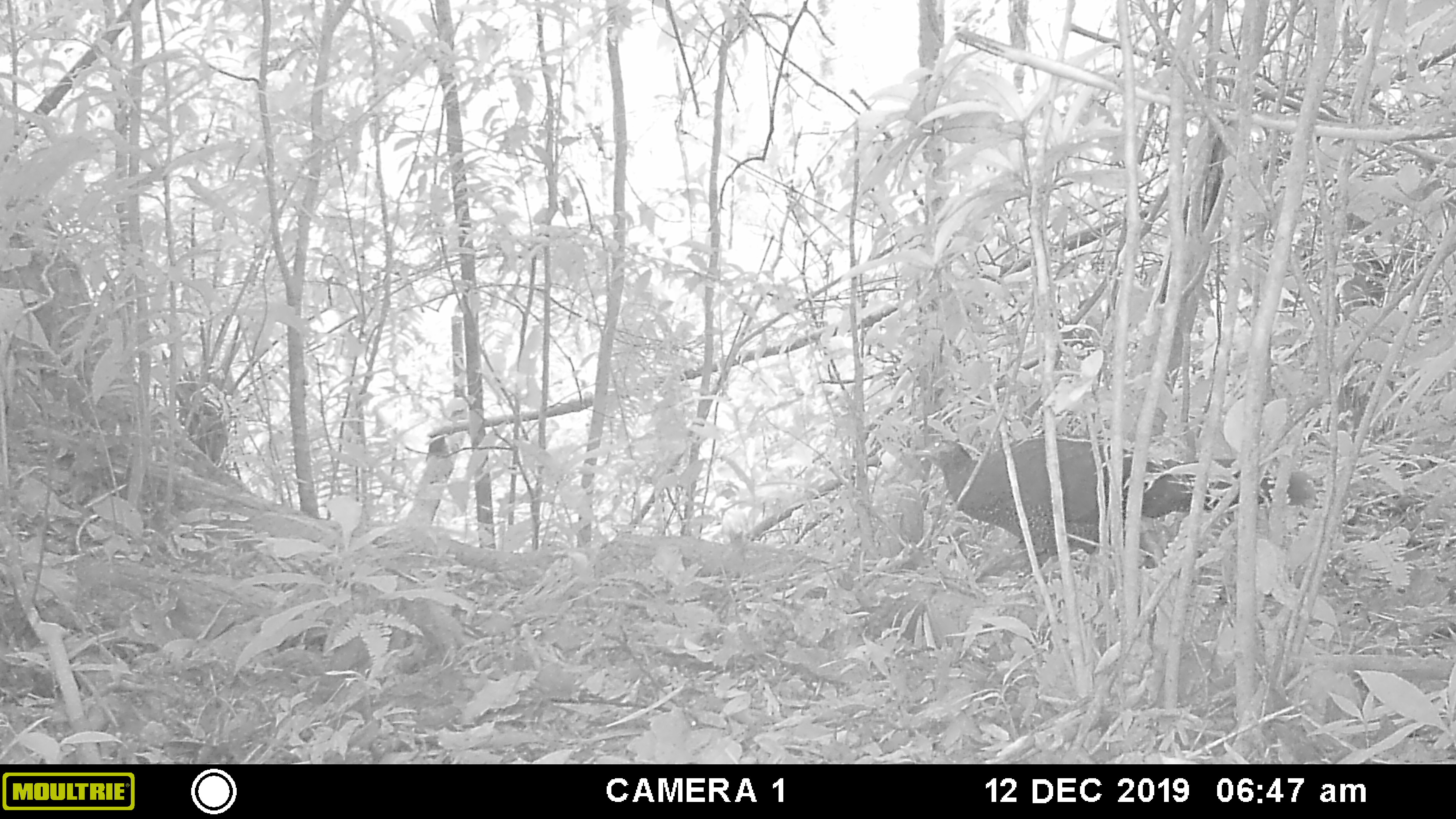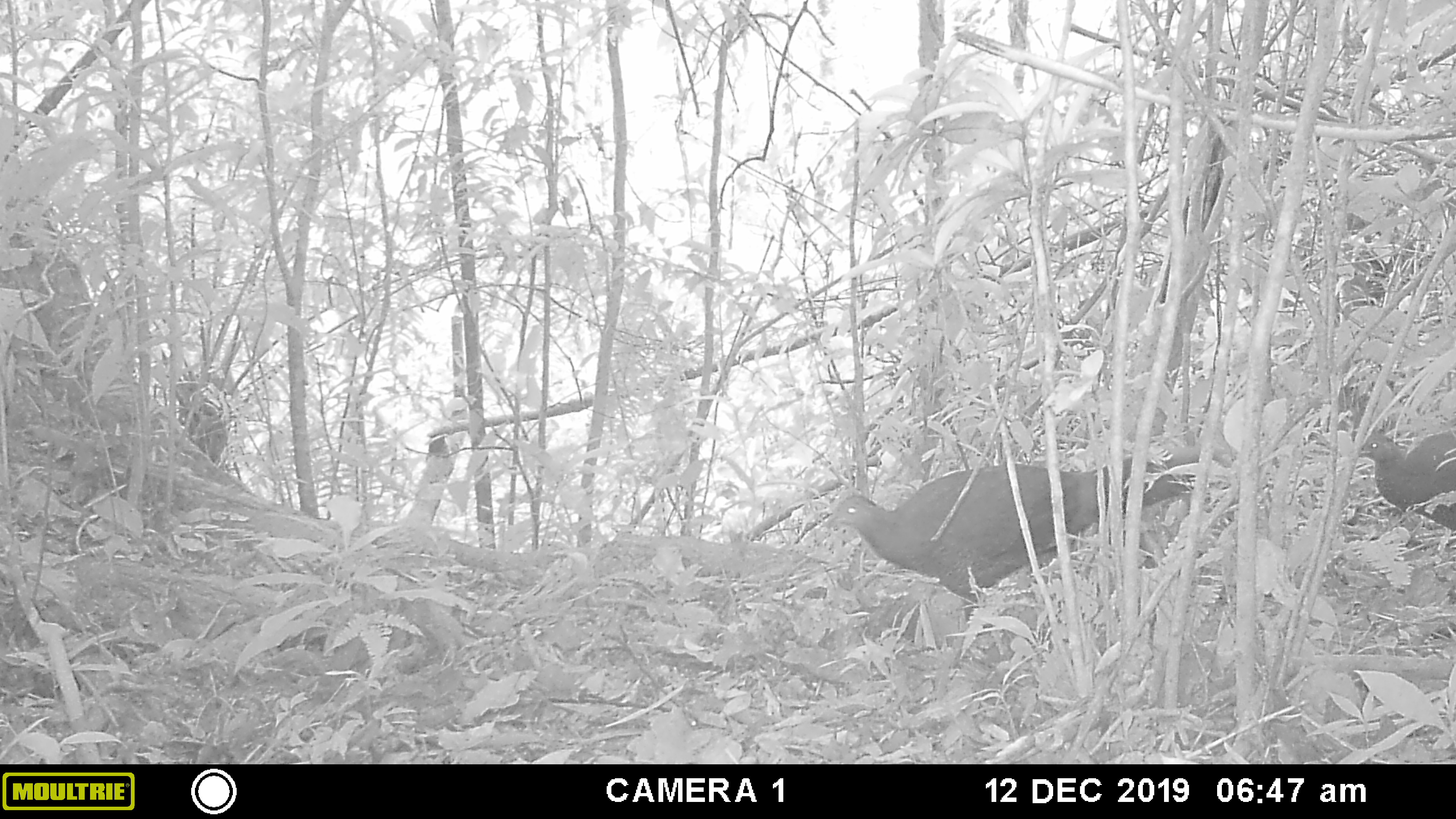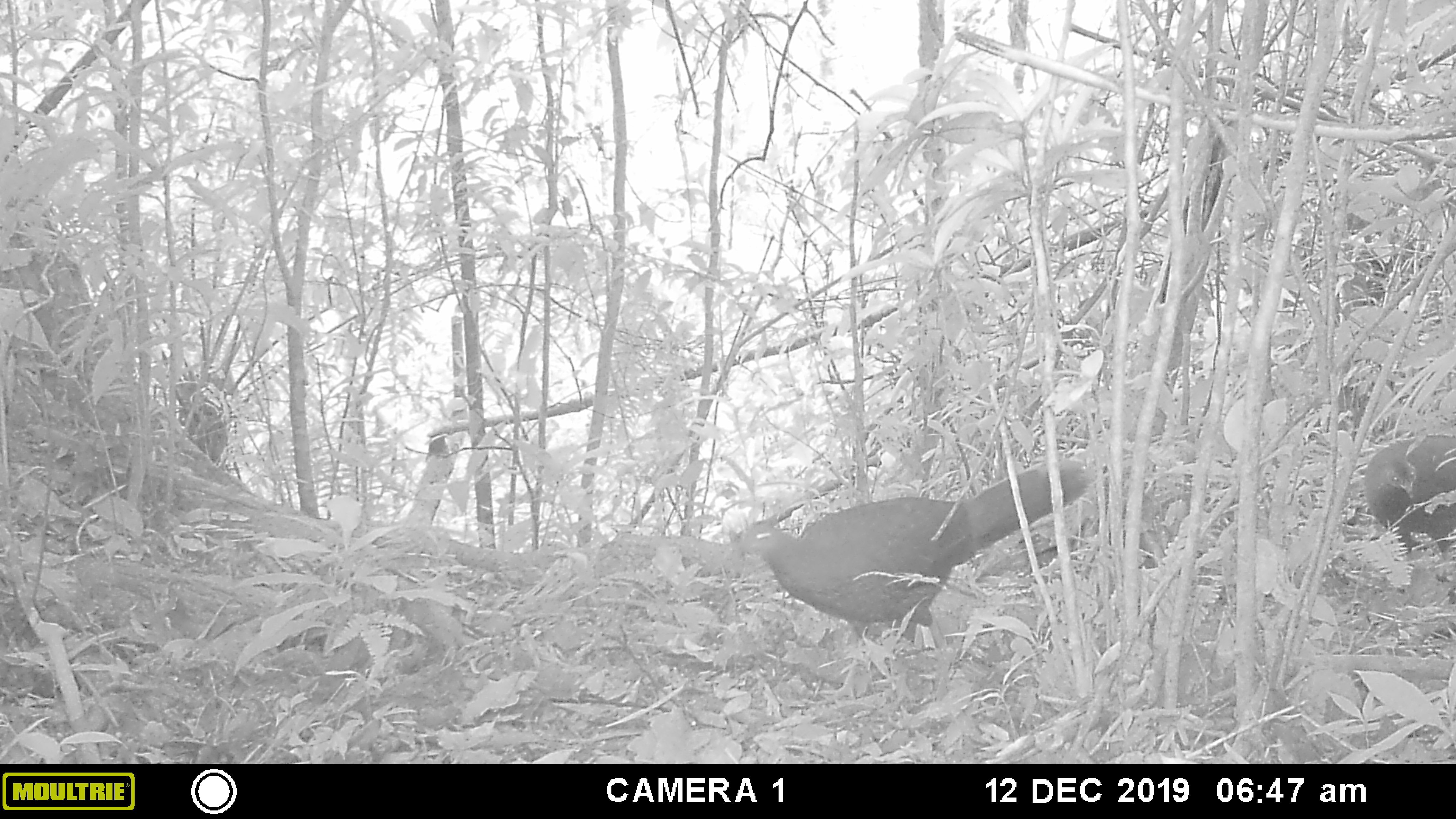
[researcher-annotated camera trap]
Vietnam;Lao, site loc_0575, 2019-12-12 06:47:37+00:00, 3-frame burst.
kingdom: Animalia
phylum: Chordata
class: Aves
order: Galliformes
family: Phasianidae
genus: Lophura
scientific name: Lophura nycthemera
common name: silver pheasant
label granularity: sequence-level